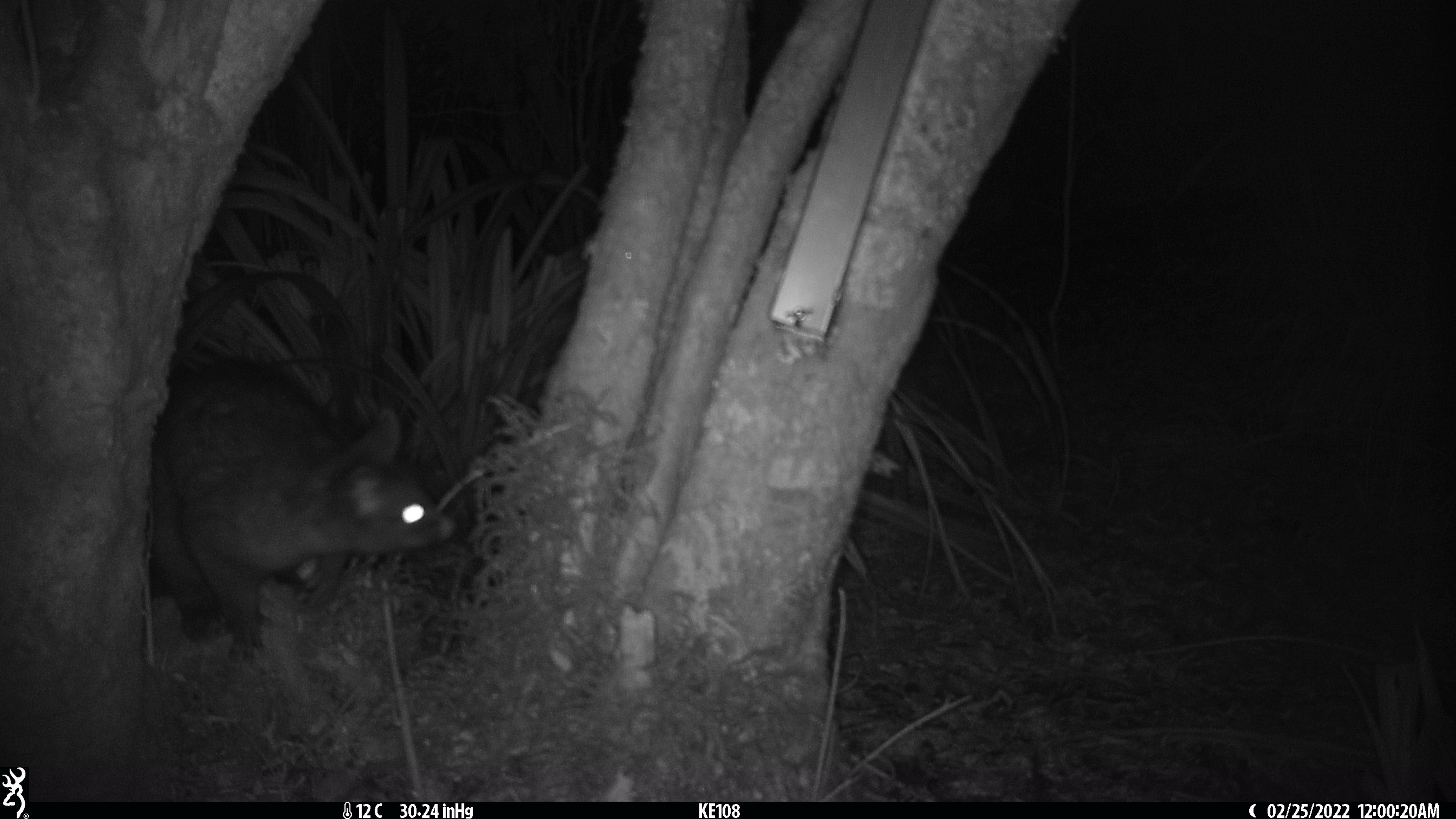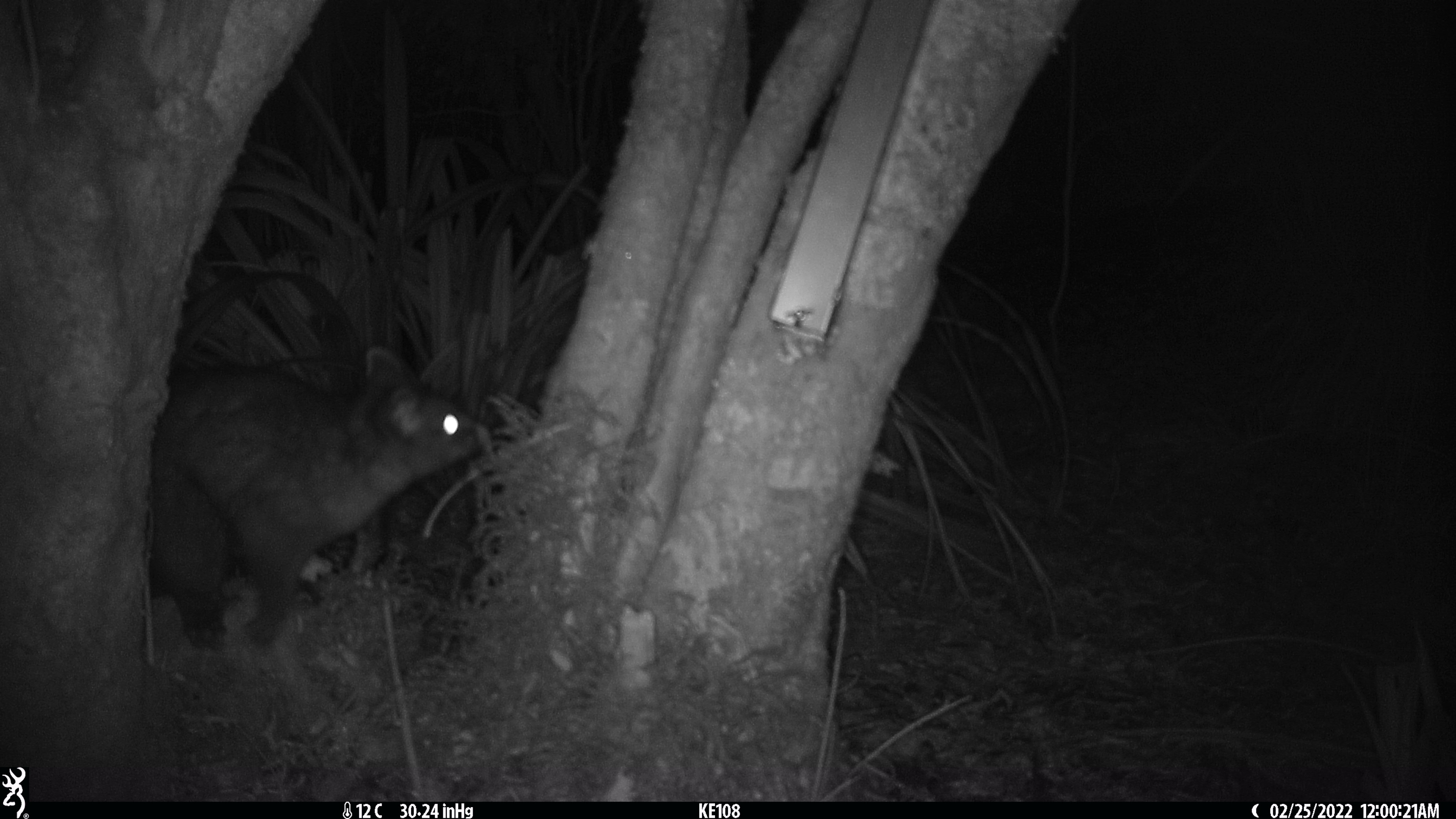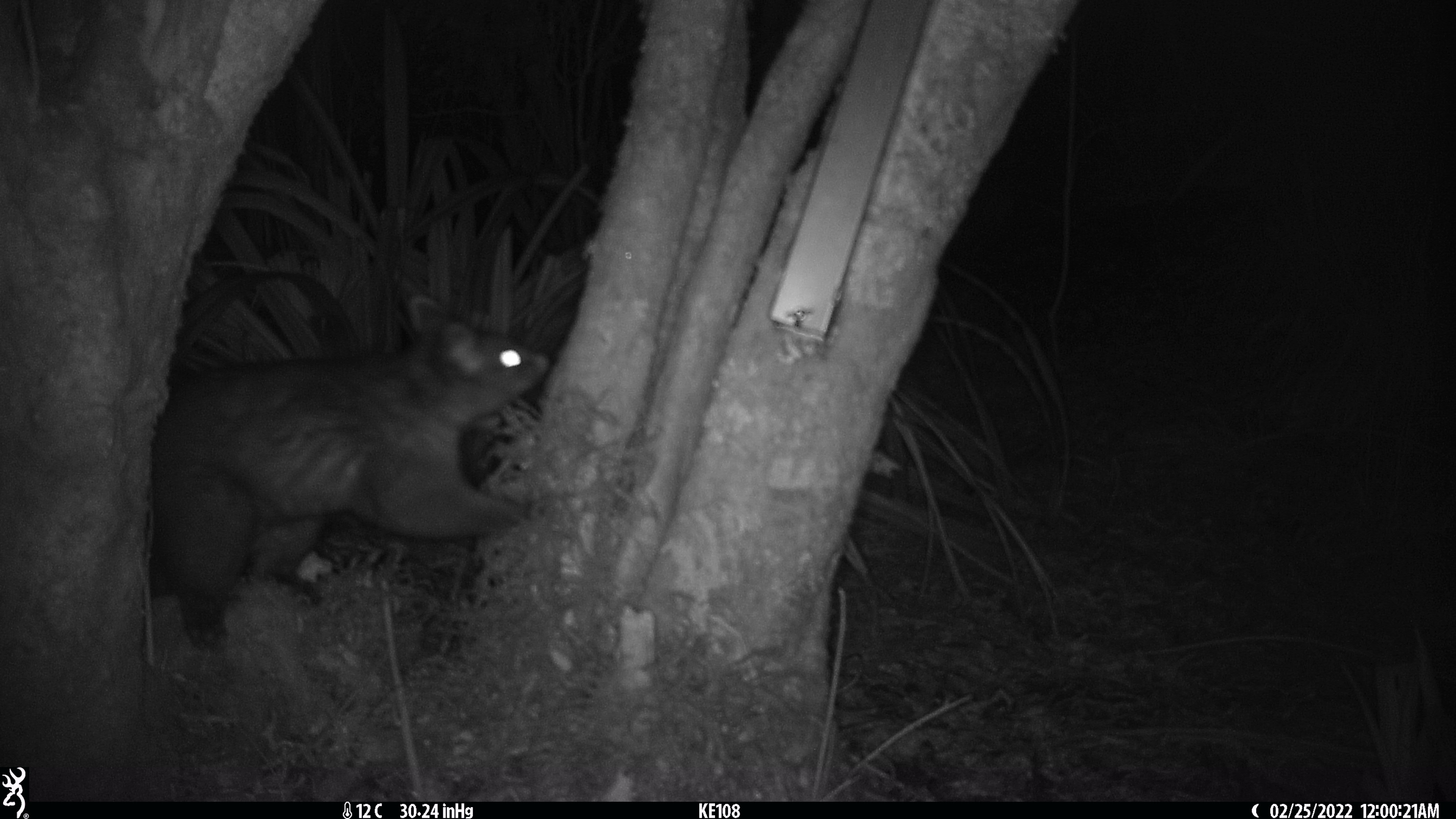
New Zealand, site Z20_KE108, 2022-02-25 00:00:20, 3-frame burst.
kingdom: Animalia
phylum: Chordata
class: Mammalia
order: Diprotodontia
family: Phalangeridae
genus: Trichosurus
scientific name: Trichosurus vulpecula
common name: common brushtail possum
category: possum